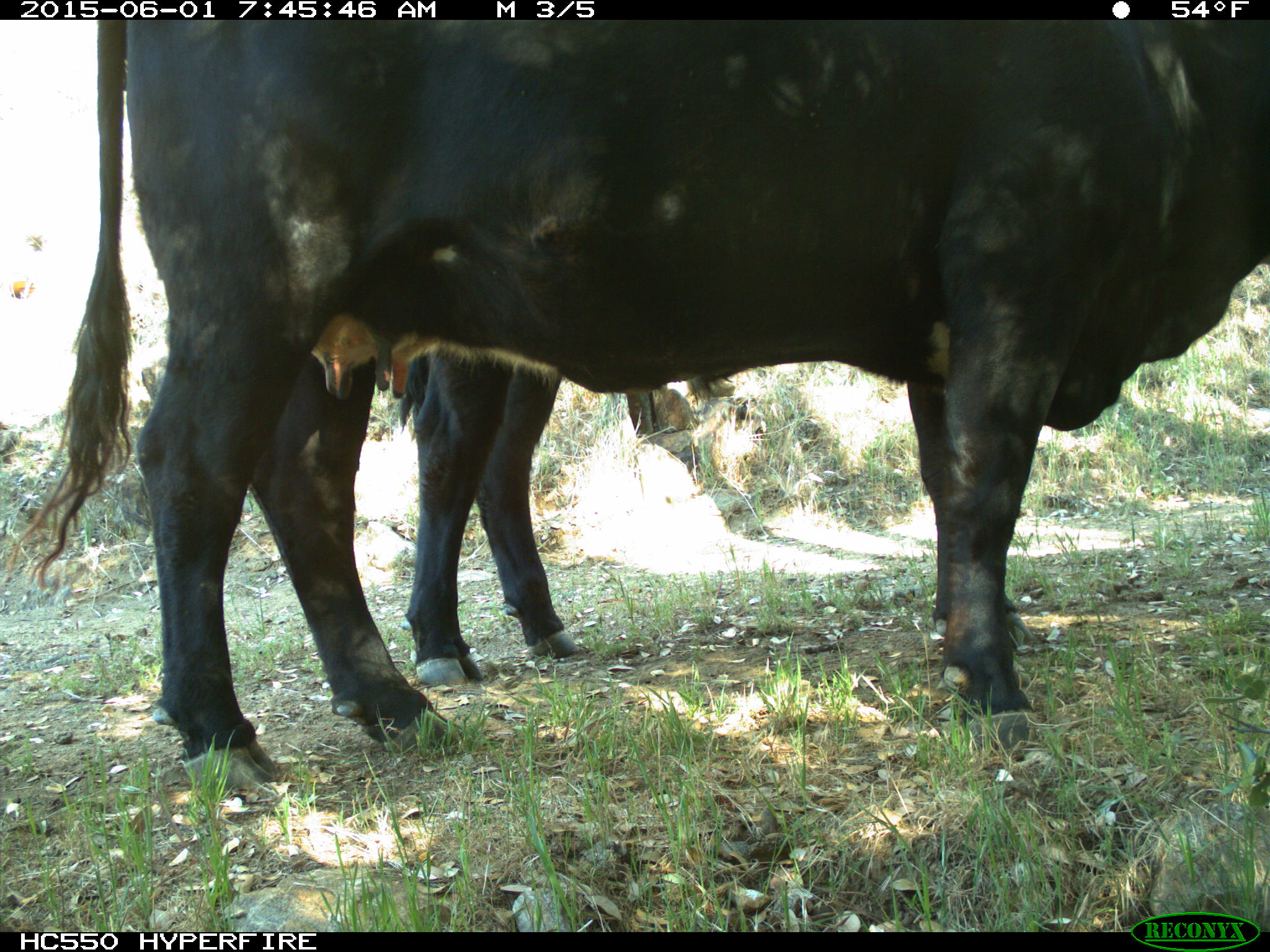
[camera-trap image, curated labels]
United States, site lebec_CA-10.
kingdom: Animalia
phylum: Chordata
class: Mammalia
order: Artiodactyla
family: Bovidae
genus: Bos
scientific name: Bos taurus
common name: domestic cow